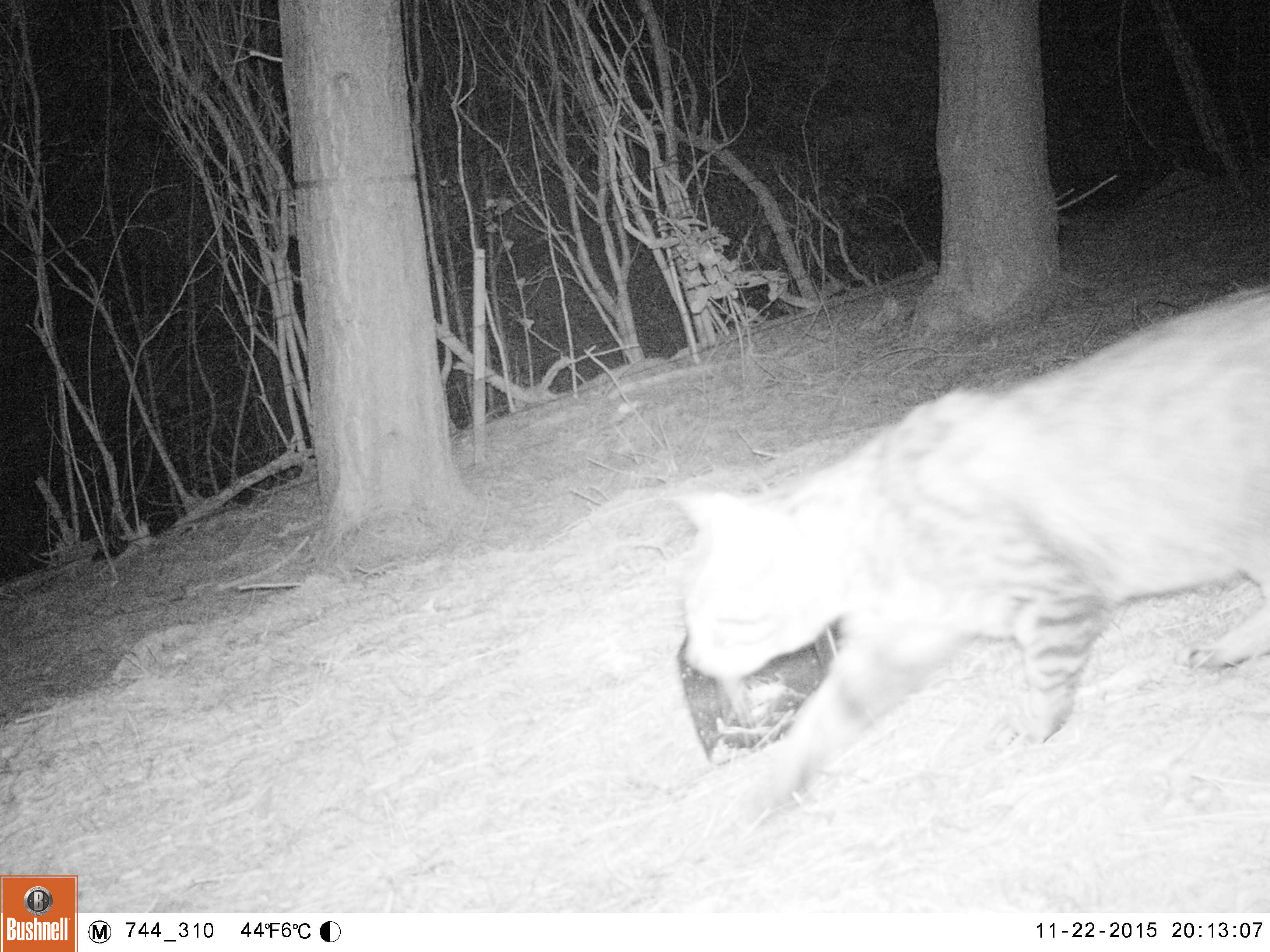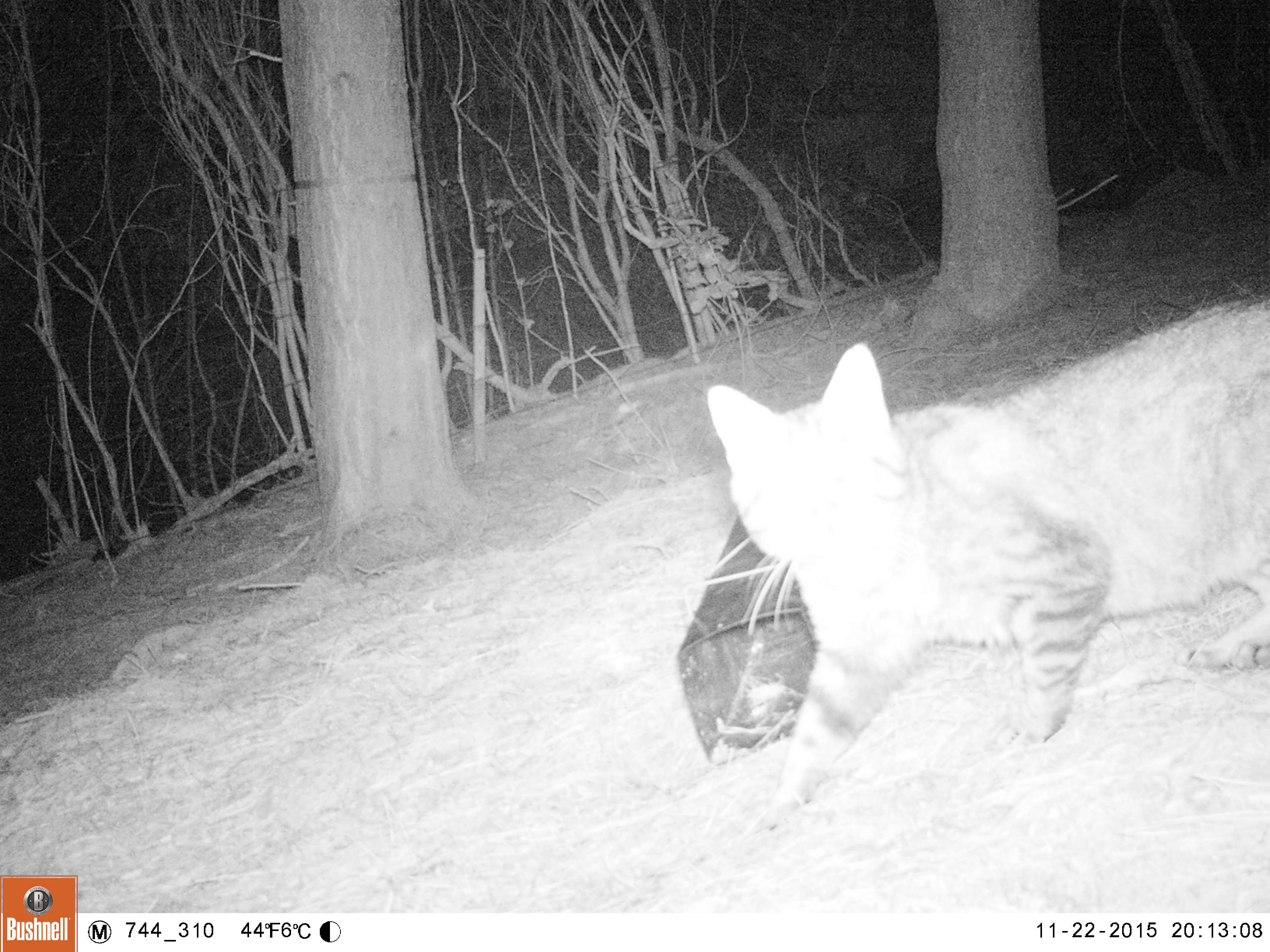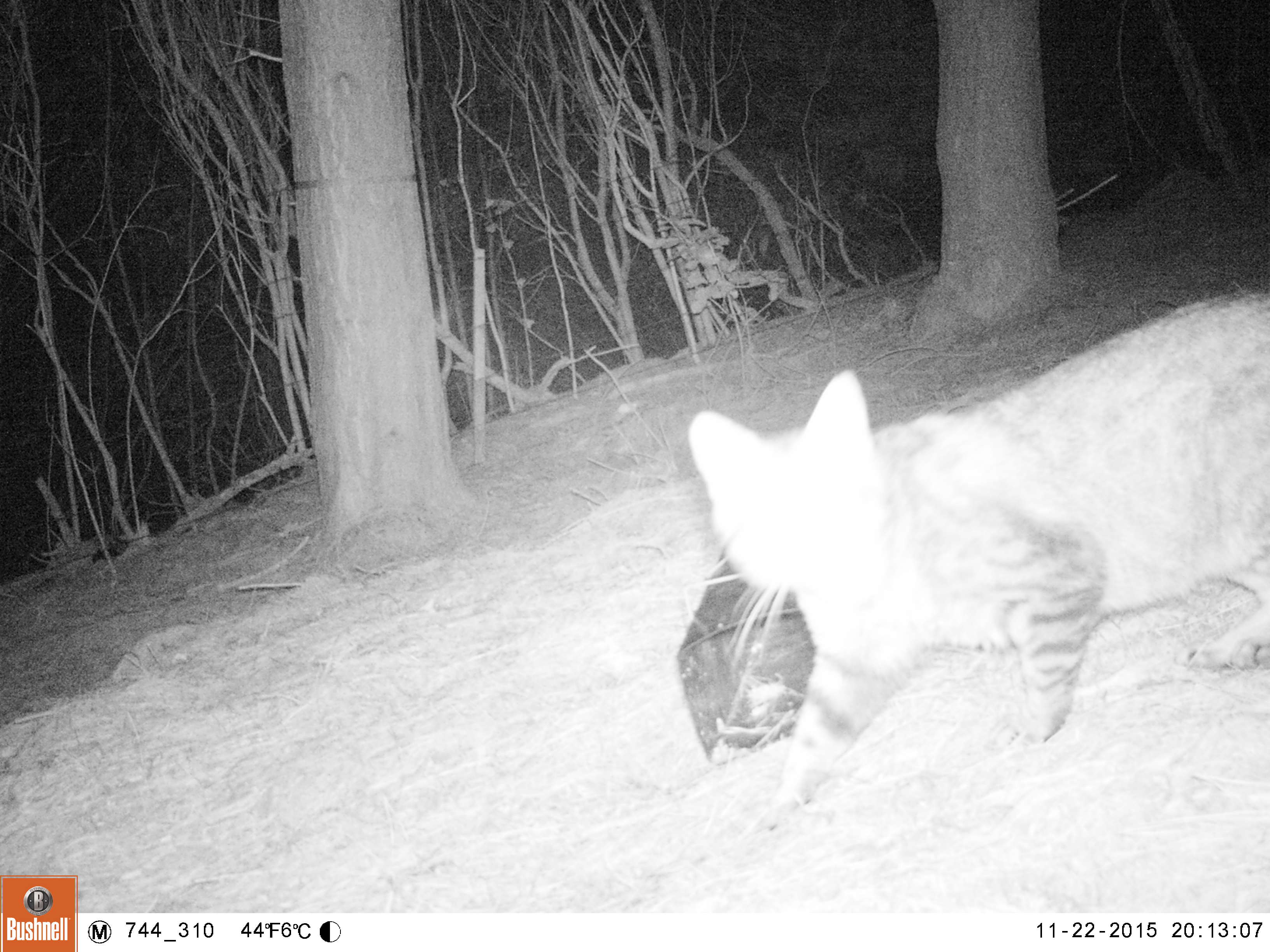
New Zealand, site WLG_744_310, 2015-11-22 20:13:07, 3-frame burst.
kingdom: Animalia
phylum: Chordata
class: Mammalia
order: Carnivora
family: Felidae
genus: Felis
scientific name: Felis catus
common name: domestic cat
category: cat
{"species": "cat (domestic cat) (Felis catus)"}